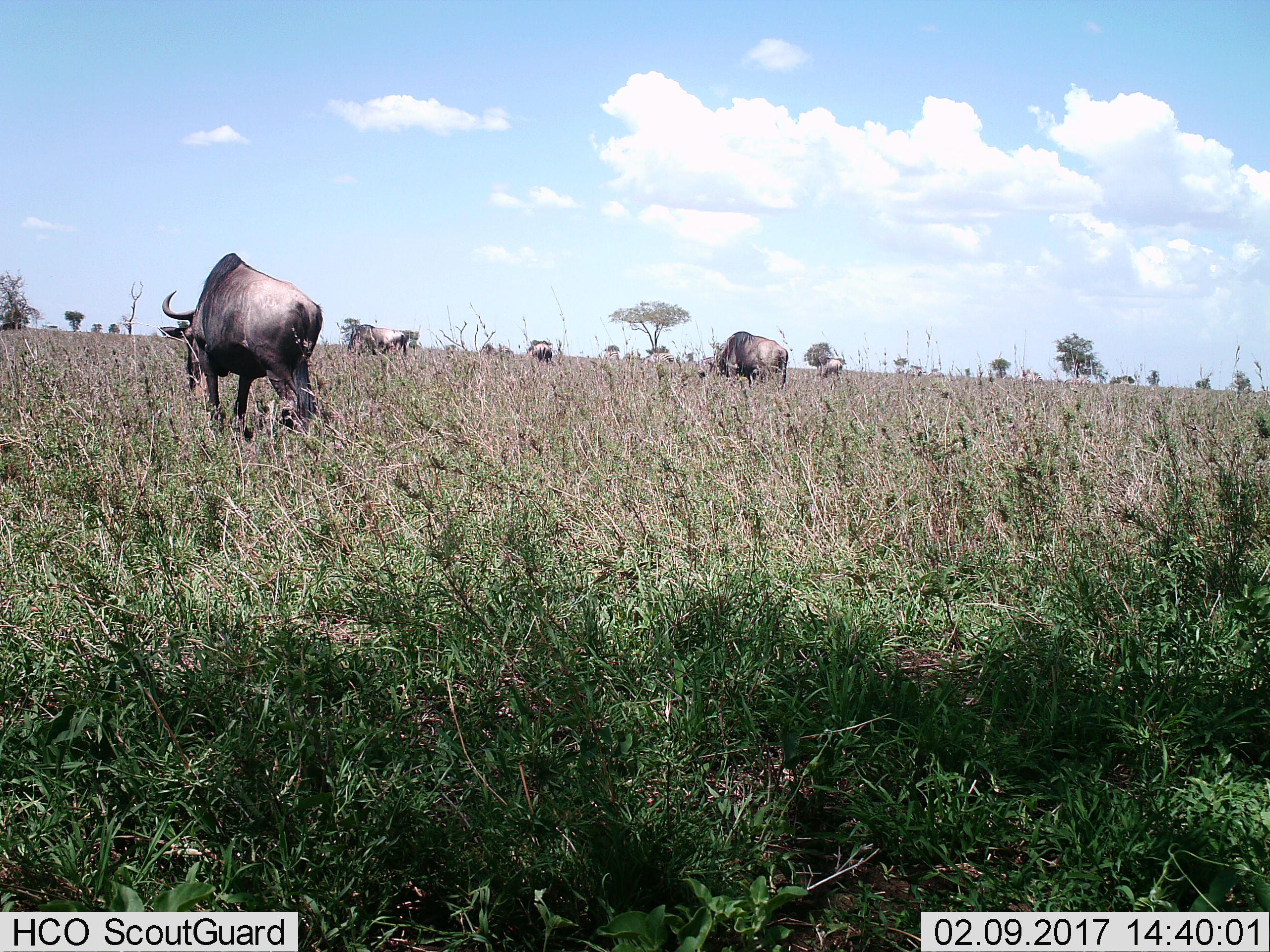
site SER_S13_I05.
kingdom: Animalia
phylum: Chordata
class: Mammalia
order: Artiodactyla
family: Bovidae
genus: Connochaetes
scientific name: Connochaetes taurinus taurinus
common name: blue wildebeest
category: wildebeestblue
Wildebeestblue (blue wildebeest) (Connochaetes taurinus taurinus), count 7. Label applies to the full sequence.